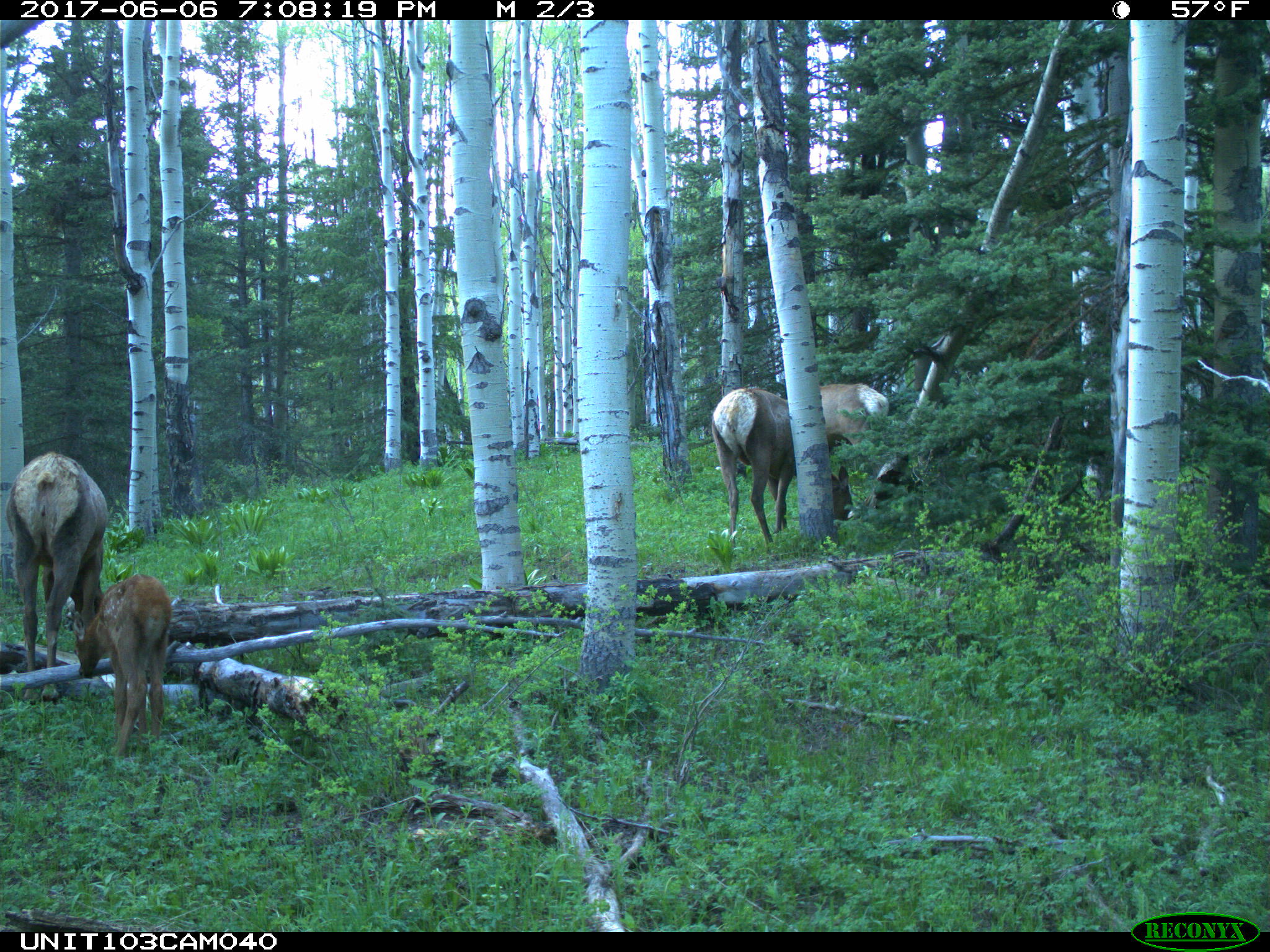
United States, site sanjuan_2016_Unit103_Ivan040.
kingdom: Animalia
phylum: Chordata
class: Mammalia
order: Artiodactyla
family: Cervidae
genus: Cervus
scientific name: Cervus elaphus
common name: red deer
Cervus elaphus (red deer).